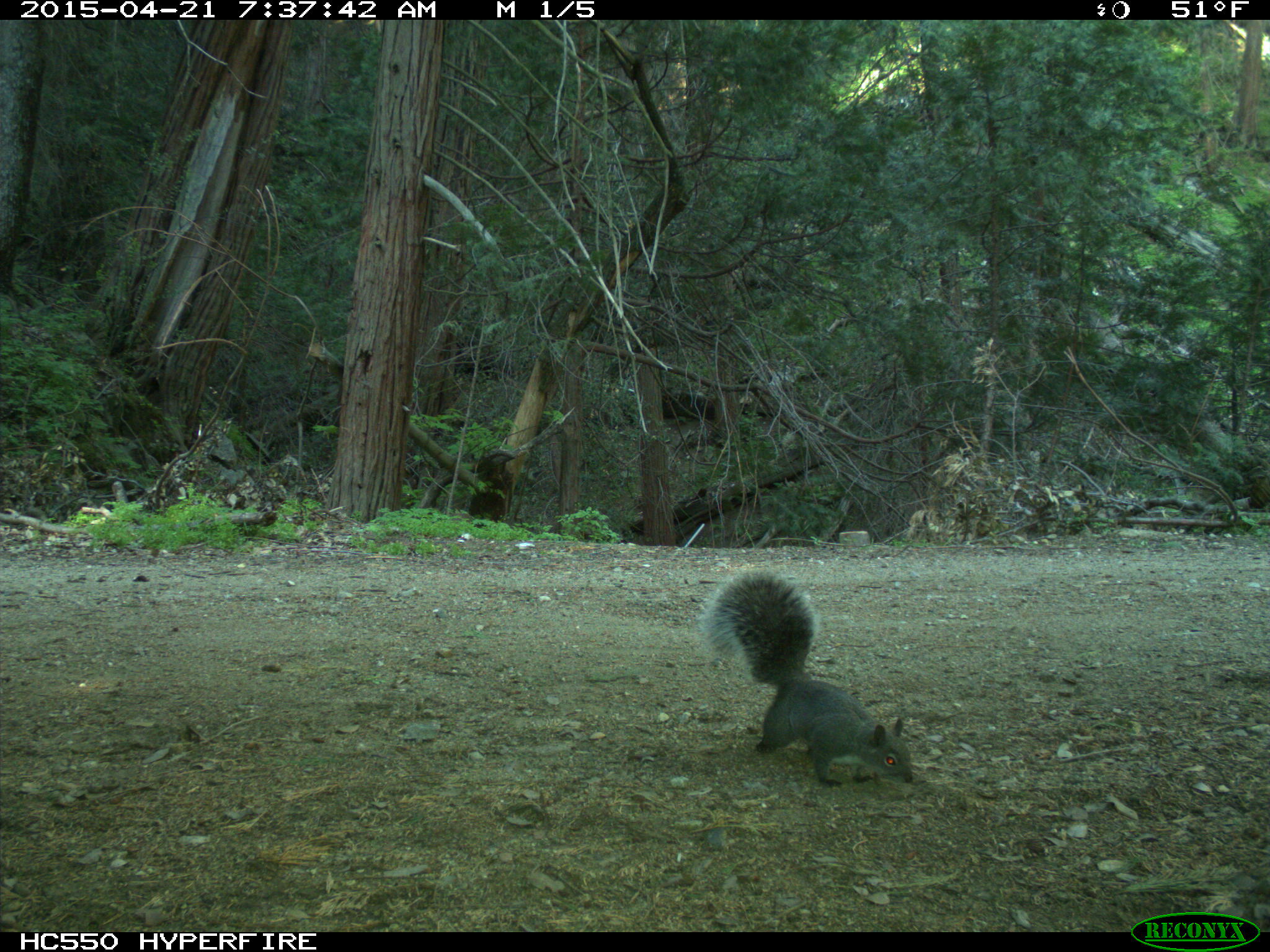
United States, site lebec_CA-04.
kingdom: Animalia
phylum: Chordata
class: Mammalia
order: Rodentia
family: Sciuridae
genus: Sciurus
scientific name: Sciurus carolinensis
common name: eastern gray squirrel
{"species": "Sciurus carolinensis (eastern gray squirrel)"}